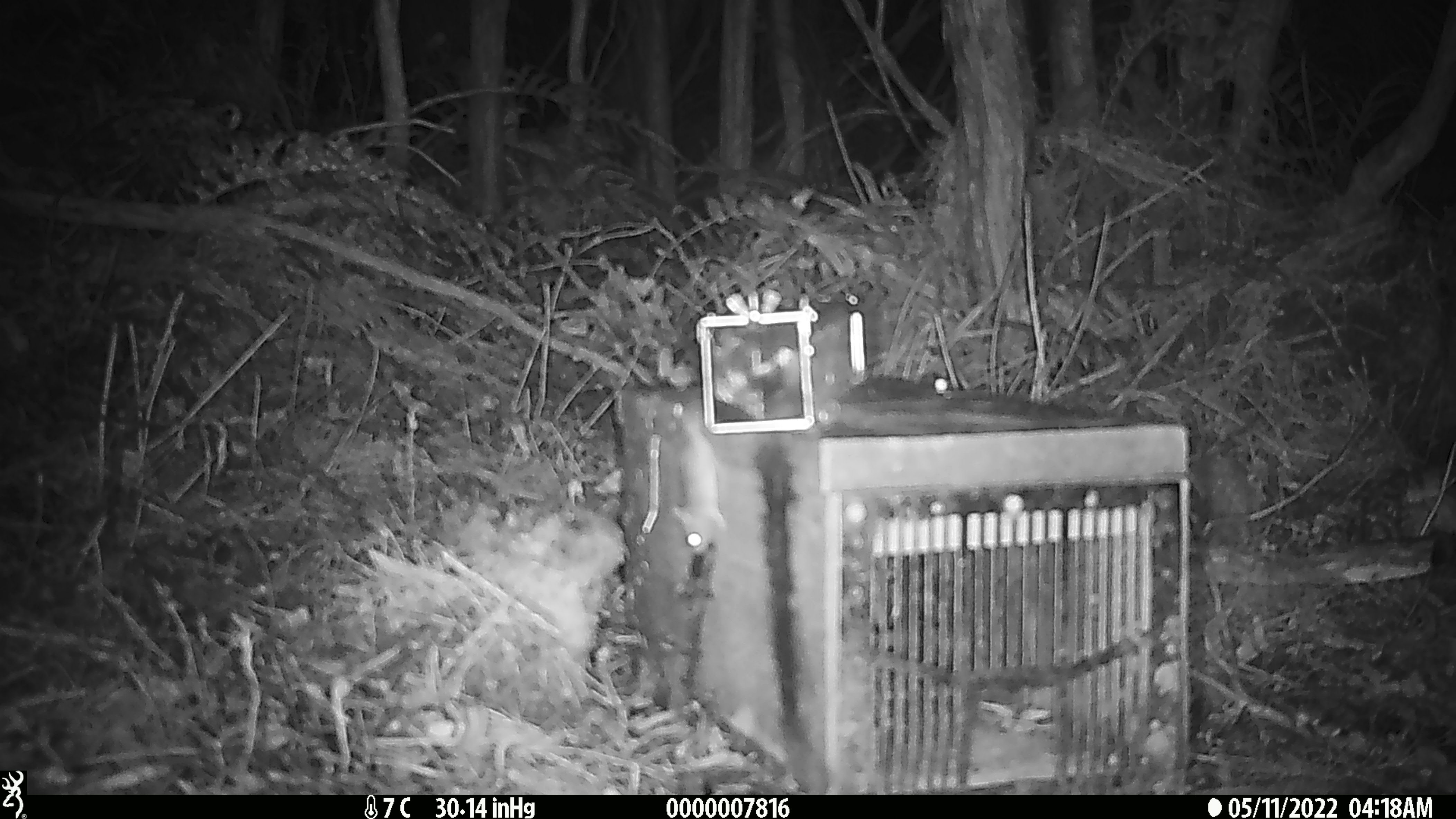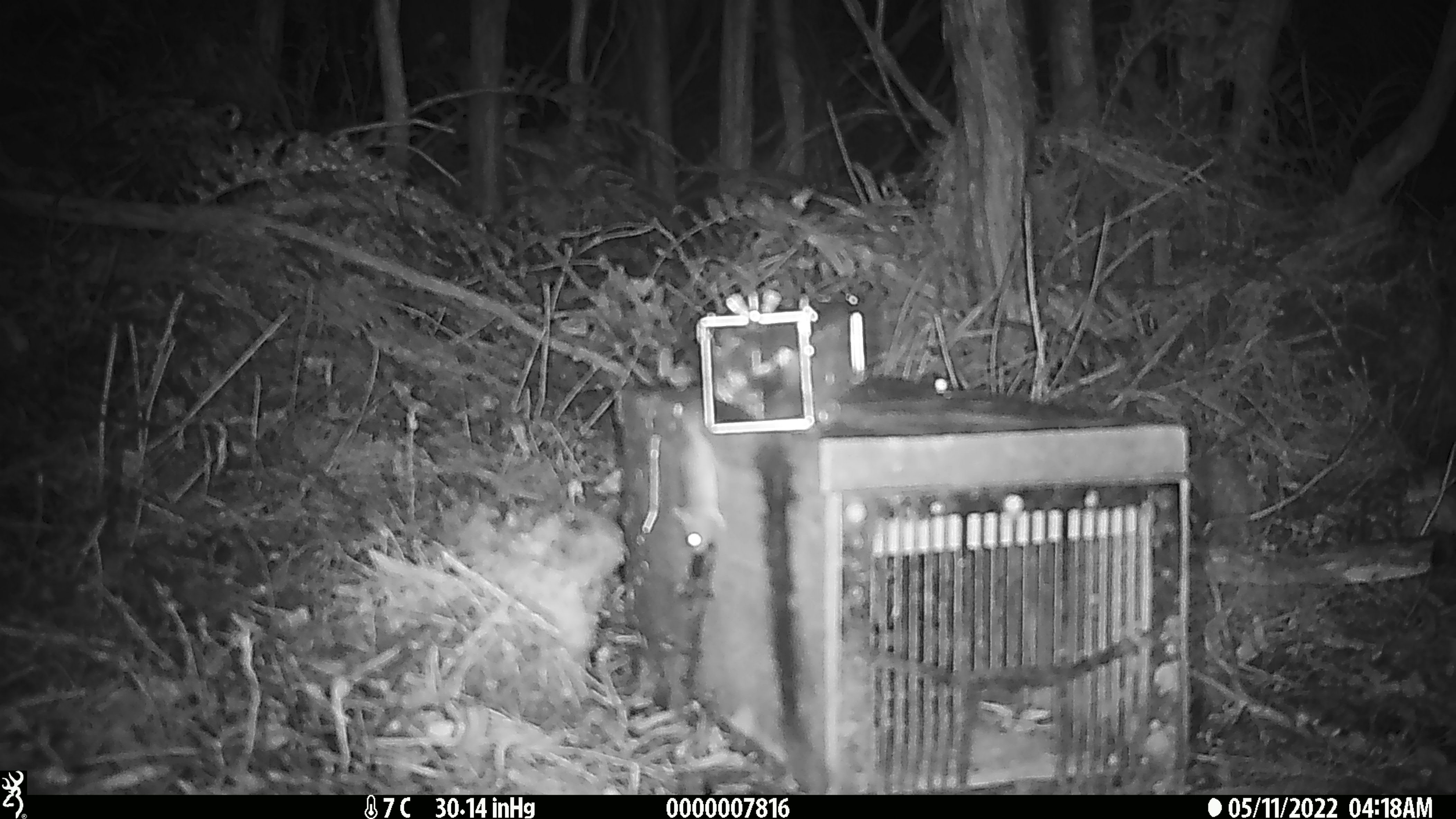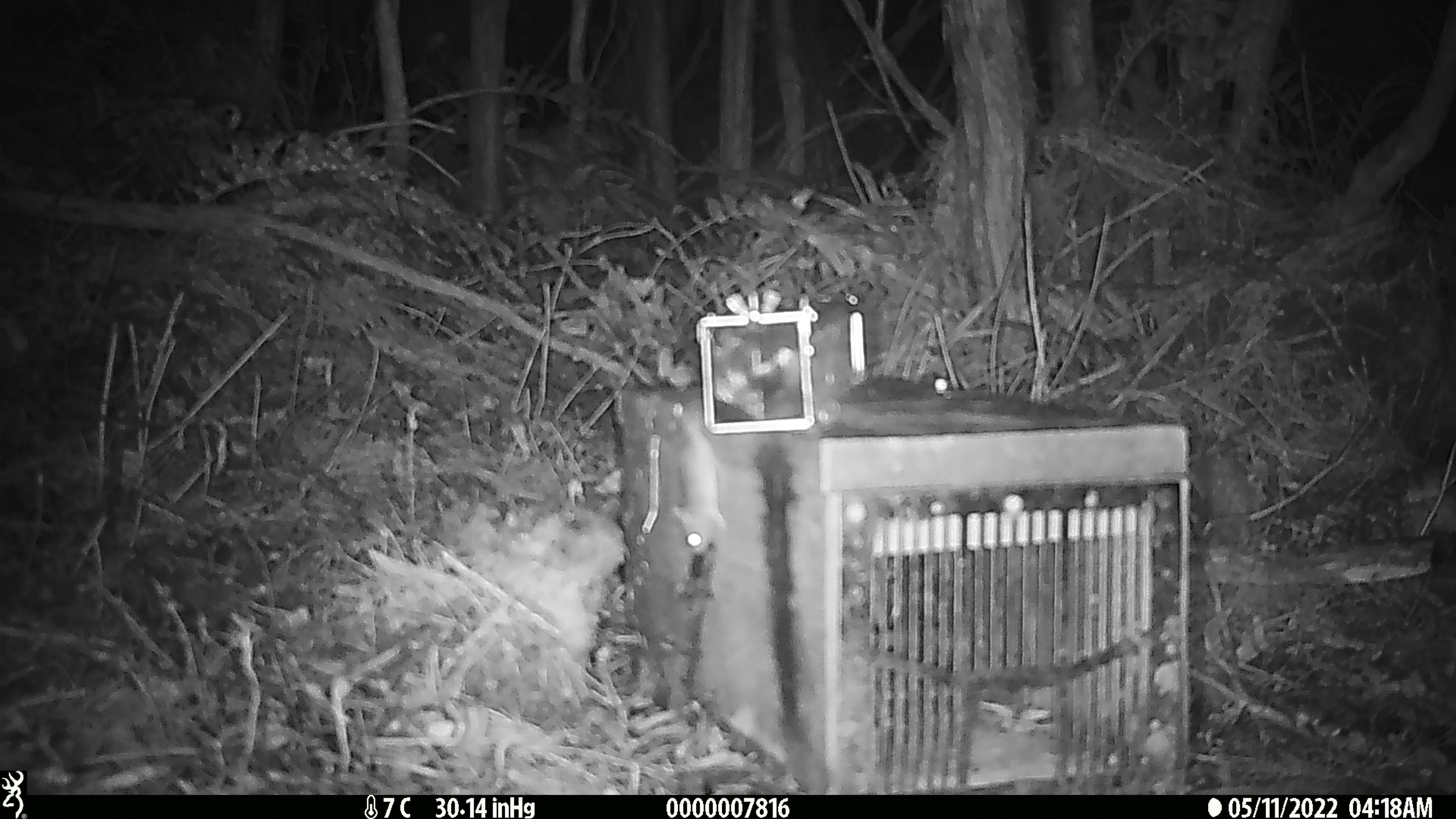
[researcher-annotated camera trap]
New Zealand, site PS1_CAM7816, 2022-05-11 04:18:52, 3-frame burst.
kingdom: Animalia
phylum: Chordata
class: Mammalia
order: Rodentia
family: Muridae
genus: Mus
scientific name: Mus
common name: mouse